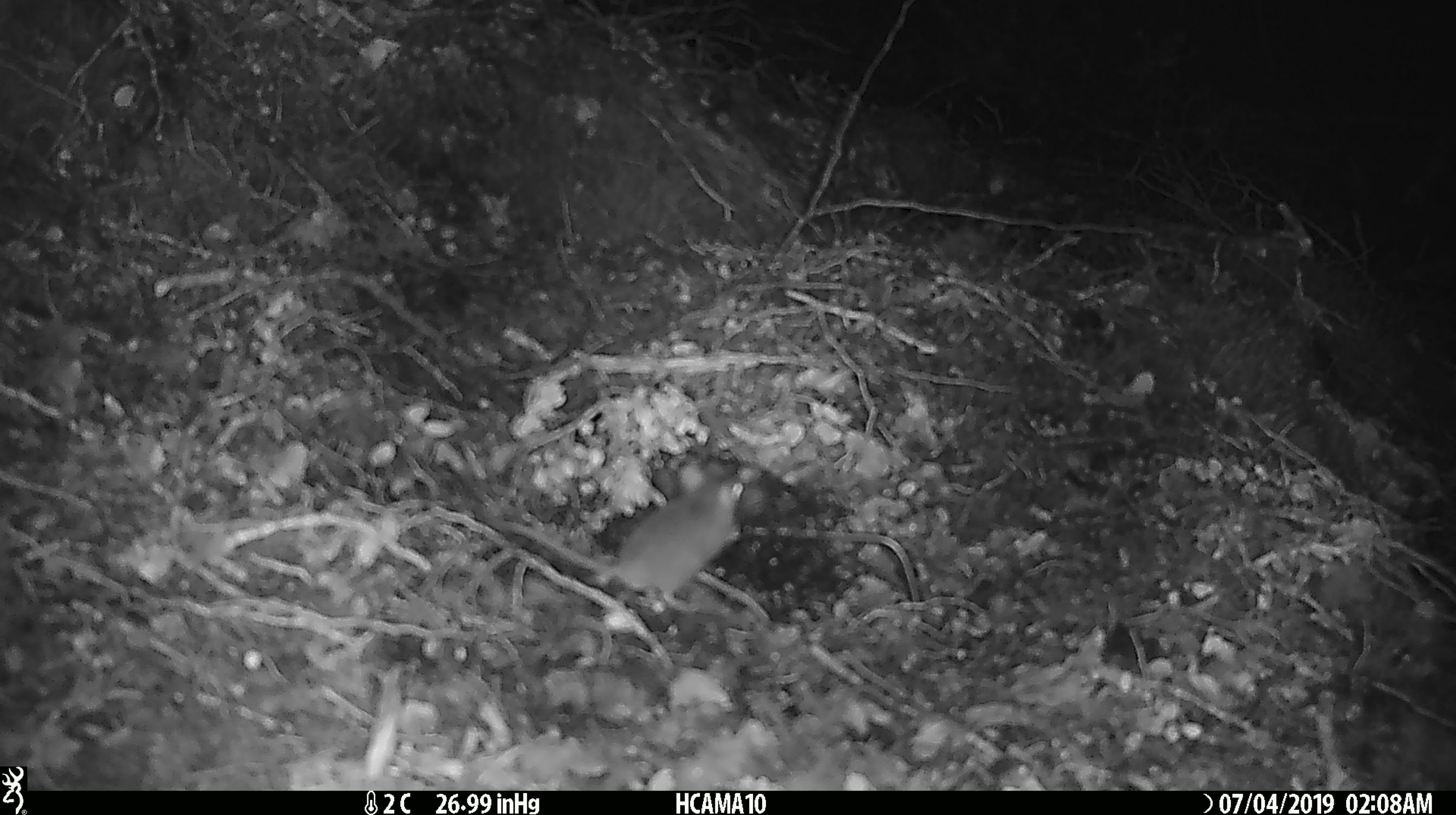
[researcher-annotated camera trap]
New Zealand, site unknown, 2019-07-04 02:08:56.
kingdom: Animalia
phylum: Chordata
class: Mammalia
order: Rodentia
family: Muridae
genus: Mus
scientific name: Mus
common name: mouse